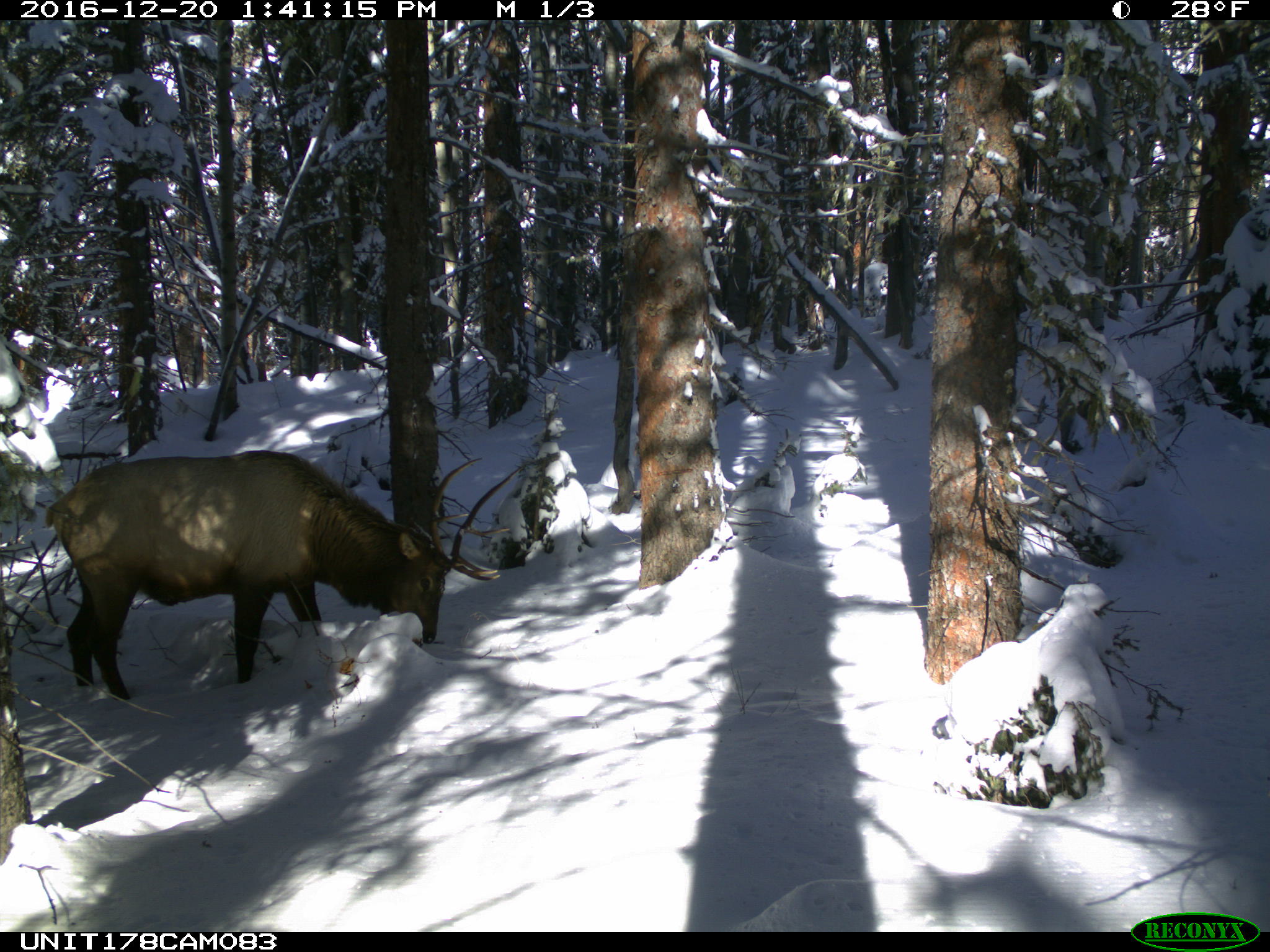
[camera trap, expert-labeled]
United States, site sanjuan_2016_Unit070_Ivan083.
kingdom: Animalia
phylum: Chordata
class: Mammalia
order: Artiodactyla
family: Cervidae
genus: Cervus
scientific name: Cervus elaphus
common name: red deer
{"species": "Cervus elaphus (red deer)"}